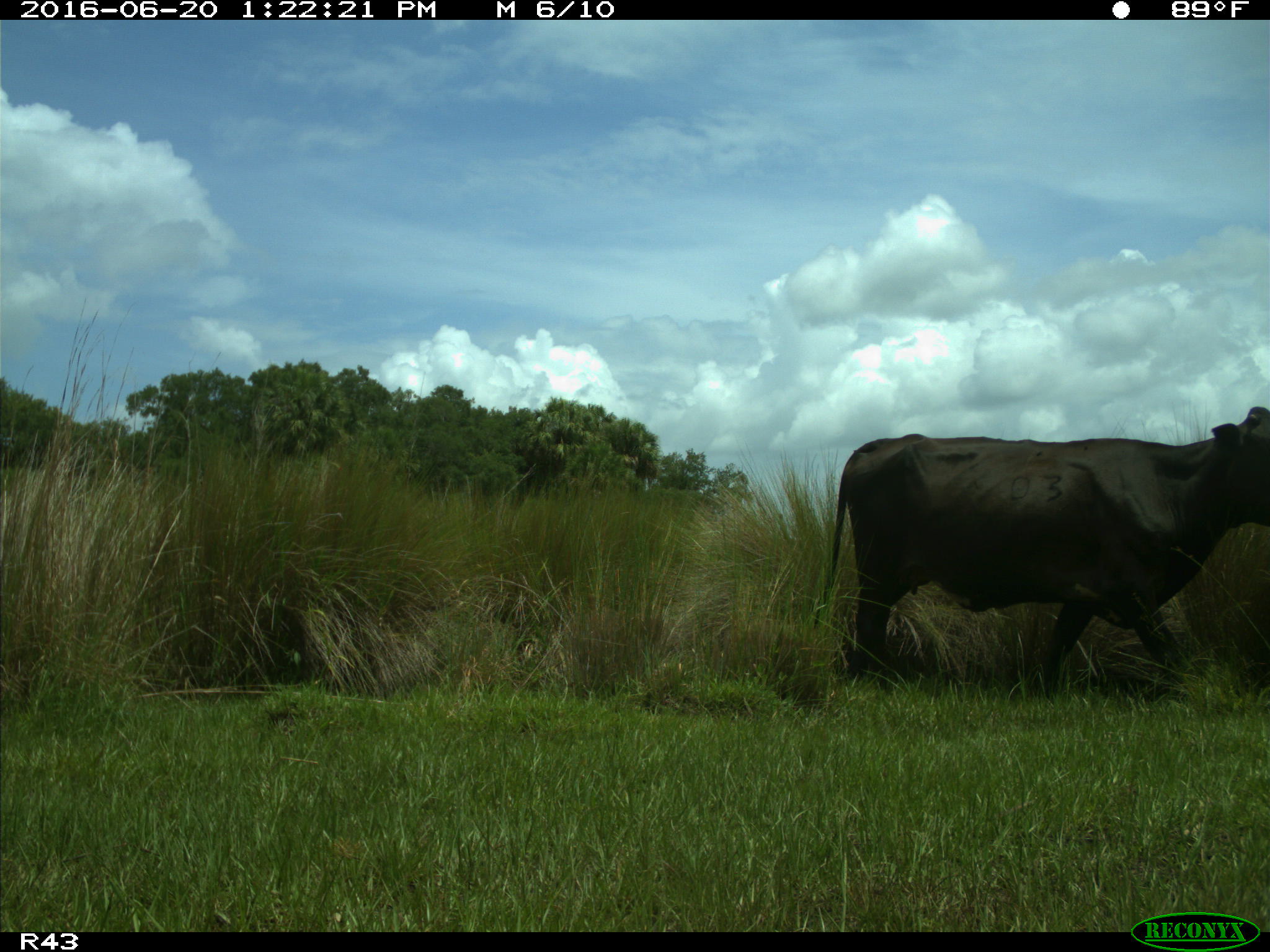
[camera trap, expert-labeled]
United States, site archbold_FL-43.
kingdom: Animalia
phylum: Chordata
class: Mammalia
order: Artiodactyla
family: Bovidae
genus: Bos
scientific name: Bos taurus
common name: domestic cow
Bos taurus (domestic cow).